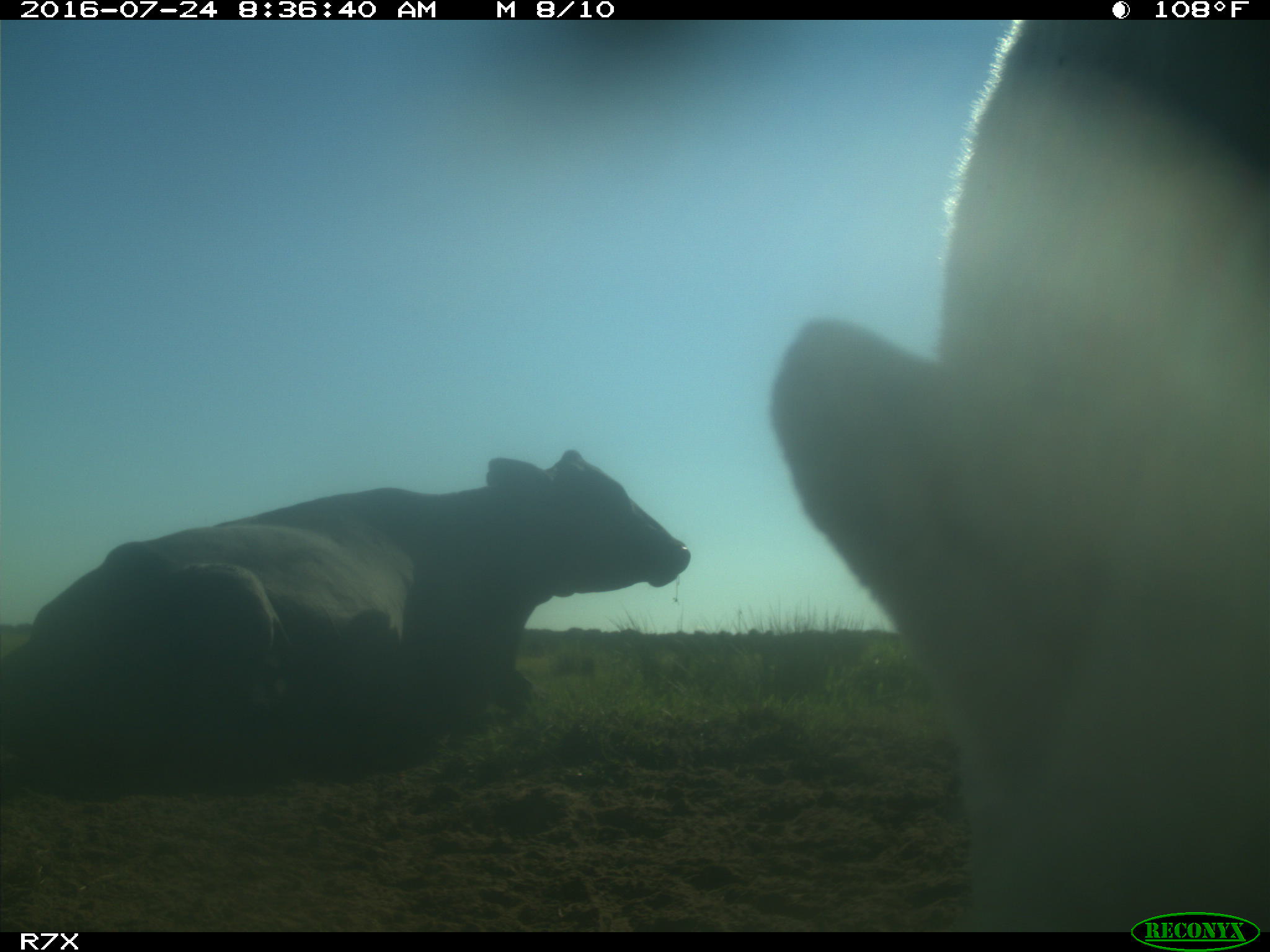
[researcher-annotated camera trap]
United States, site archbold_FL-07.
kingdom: Animalia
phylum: Chordata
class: Mammalia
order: Artiodactyla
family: Bovidae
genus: Bos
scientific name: Bos taurus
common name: domestic cow